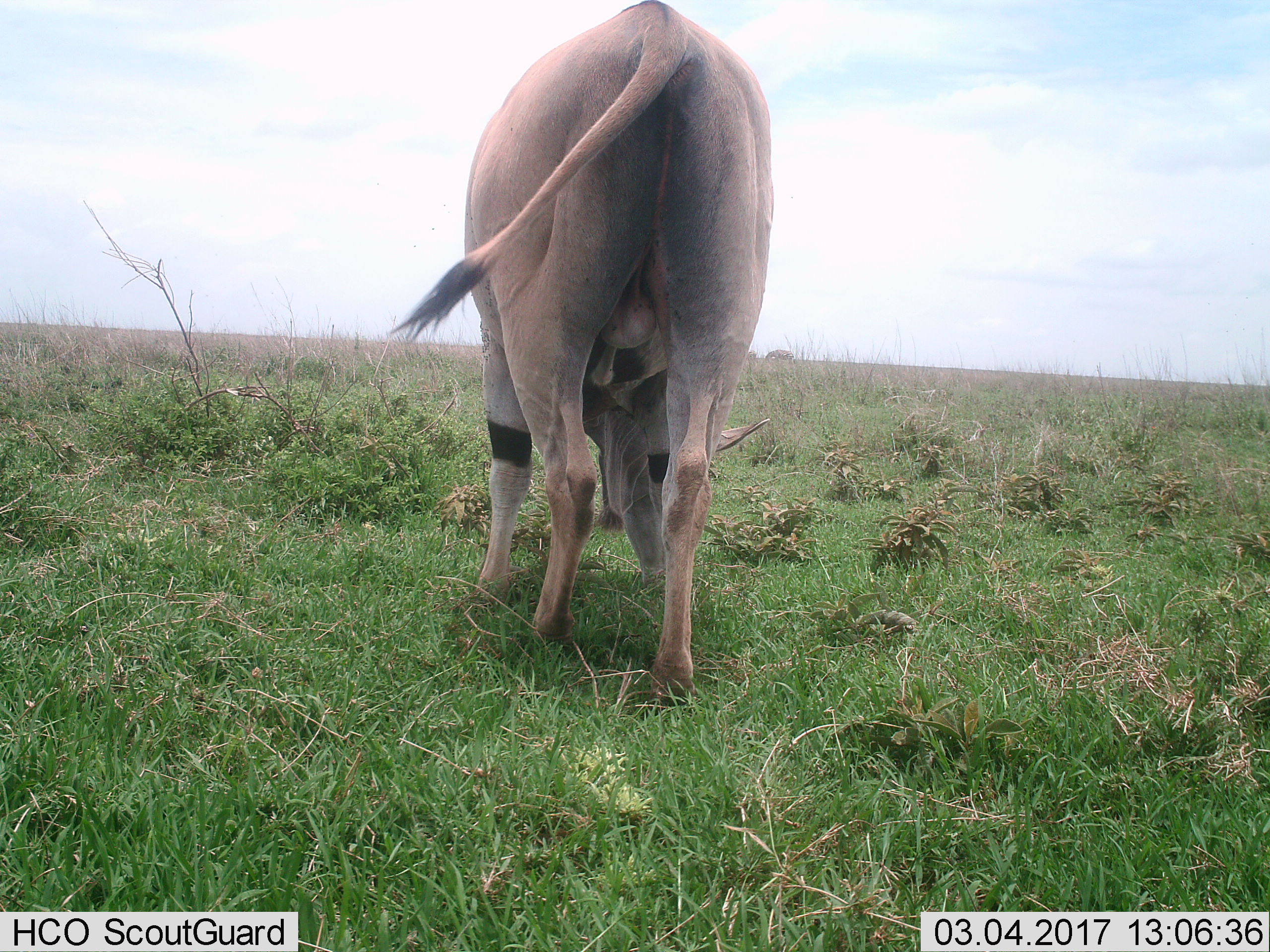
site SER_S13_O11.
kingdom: Animalia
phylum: Chordata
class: Mammalia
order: Artiodactyla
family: Bovidae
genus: Tragelaphus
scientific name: Tragelaphus oryx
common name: eland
Eland (Tragelaphus oryx), count 1. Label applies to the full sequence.